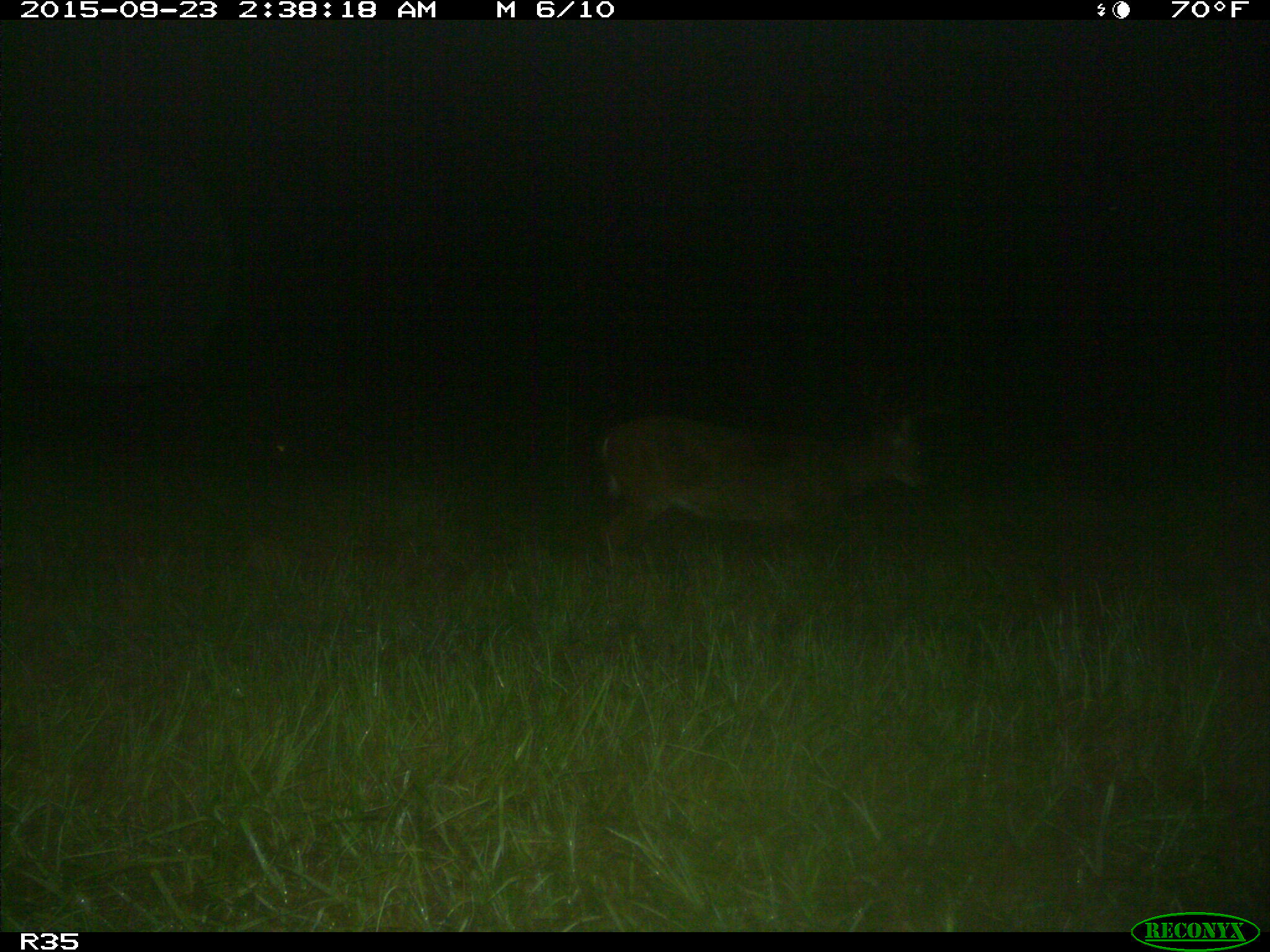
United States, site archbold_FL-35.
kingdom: Animalia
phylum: Chordata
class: Mammalia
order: Artiodactyla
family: Cervidae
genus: Odocoileus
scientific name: Odocoileus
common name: deer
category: unidentified deer